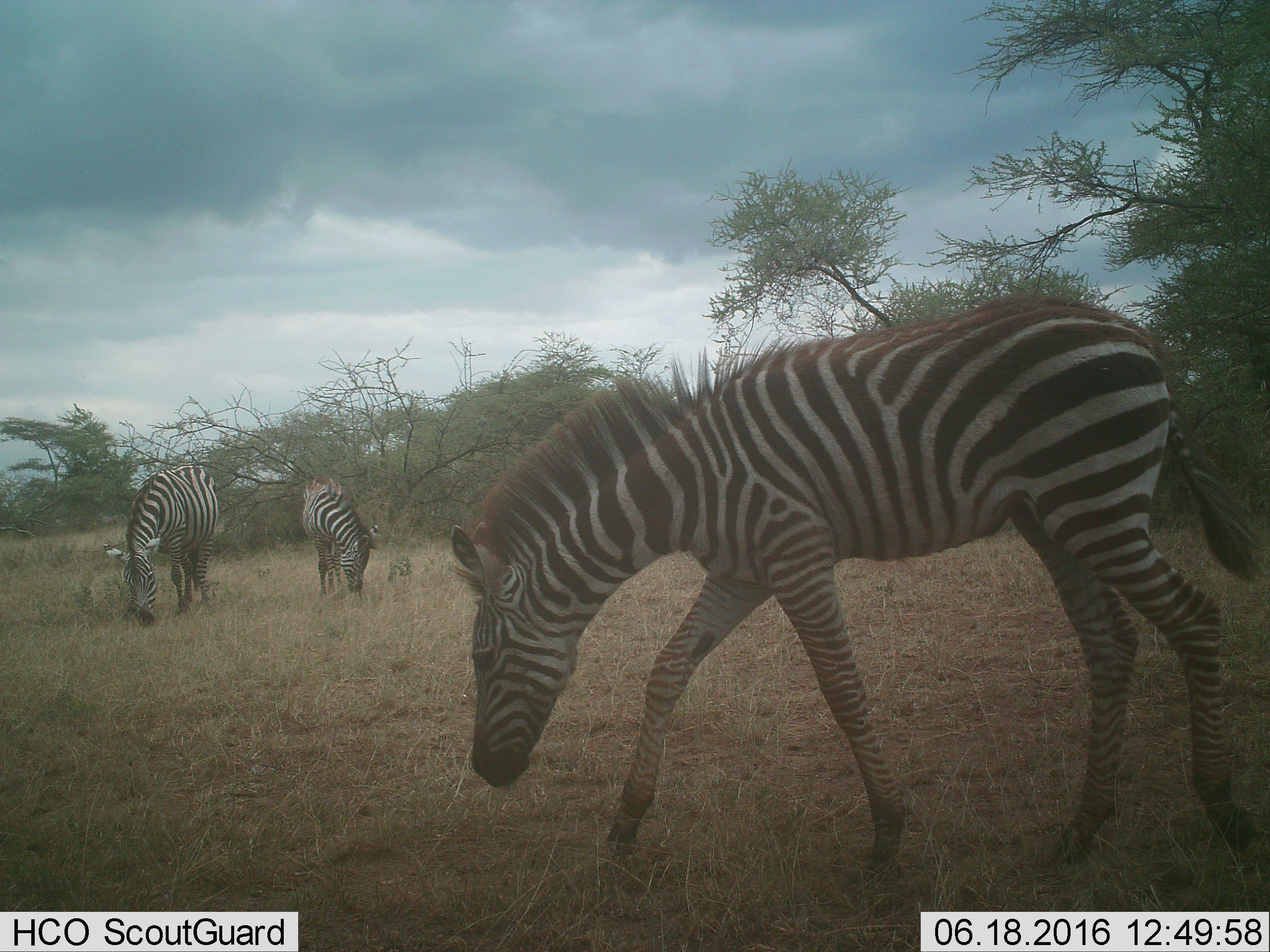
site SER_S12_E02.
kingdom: Animalia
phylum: Chordata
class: Mammalia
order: Perissodactyla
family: Equidae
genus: Equus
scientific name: Equus quagga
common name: plains zebra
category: zebraplains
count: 3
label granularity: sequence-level